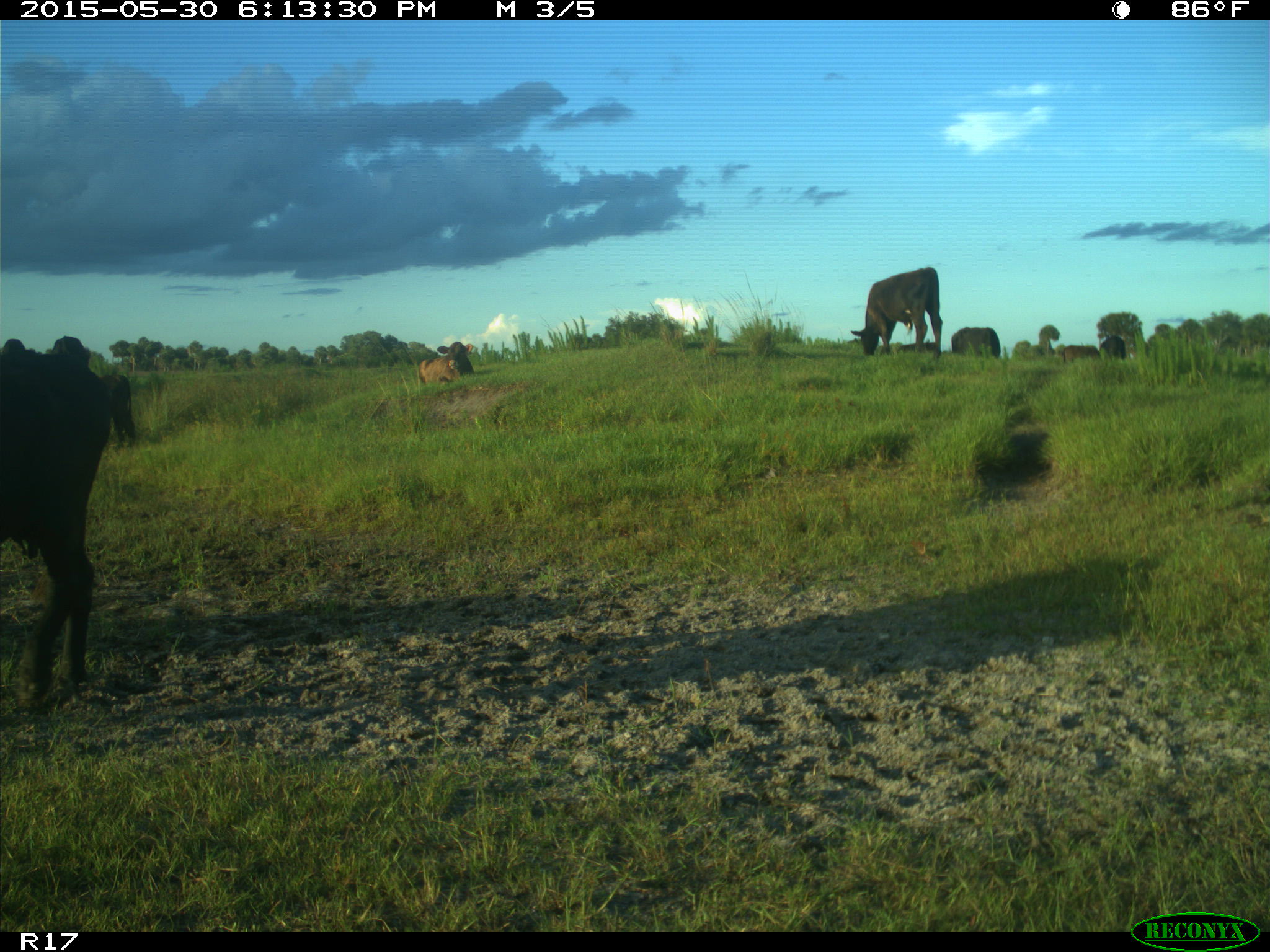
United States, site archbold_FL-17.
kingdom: Animalia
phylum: Chordata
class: Mammalia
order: Artiodactyla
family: Bovidae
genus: Bos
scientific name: Bos taurus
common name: domestic cow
Bos taurus (domestic cow).